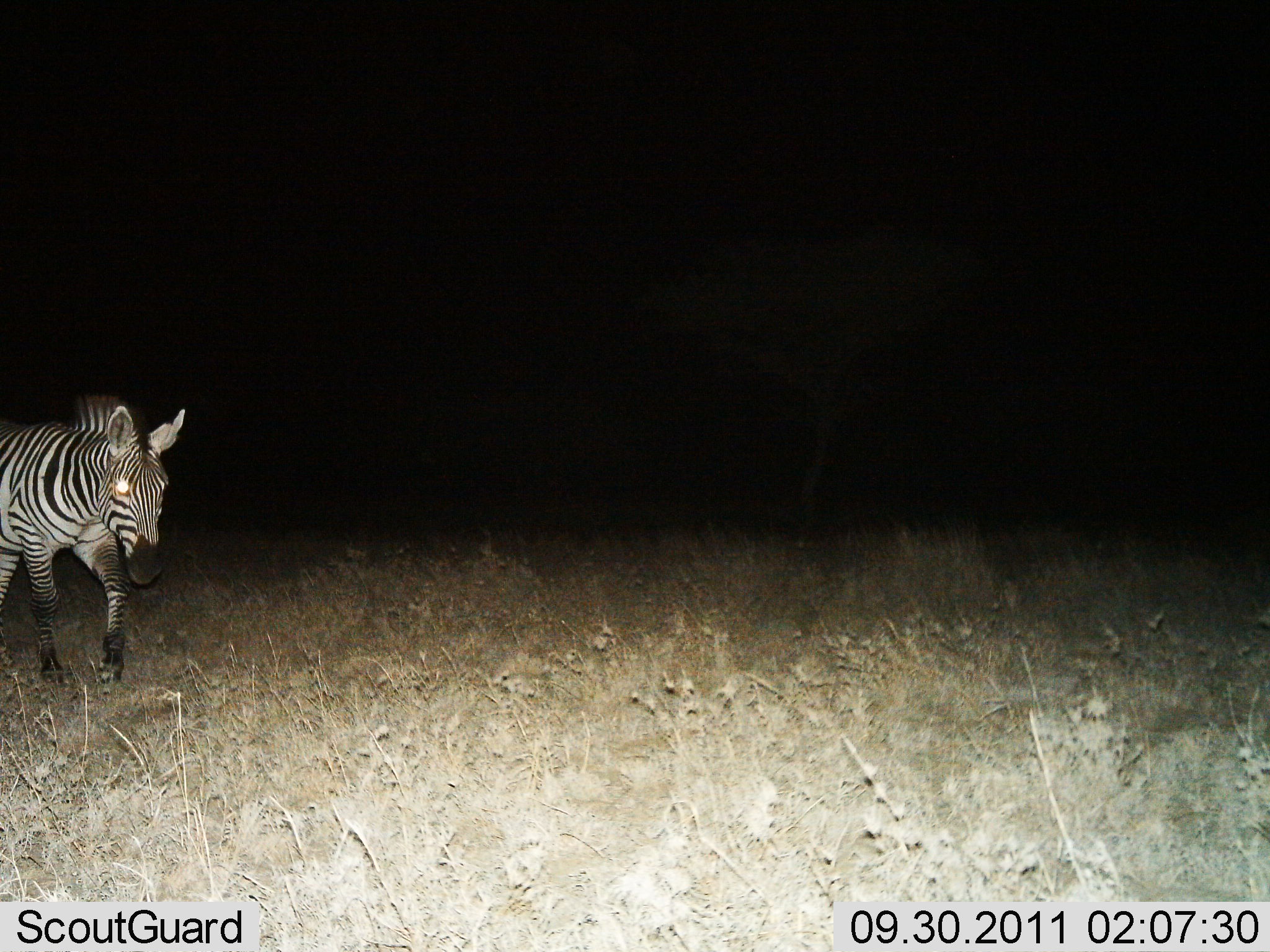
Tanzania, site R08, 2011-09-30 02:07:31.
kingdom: Animalia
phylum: Chordata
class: Mammalia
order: Perissodactyla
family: Equidae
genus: Equus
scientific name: Equus quagga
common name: plains zebra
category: zebra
Zebra (plains zebra) (Equus quagga), count 1. Behavior (volunteer vote fractions): standing 7%, resting 0%, moving 93%, interacting 0%. Young present (vote fraction): 0%. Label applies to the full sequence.